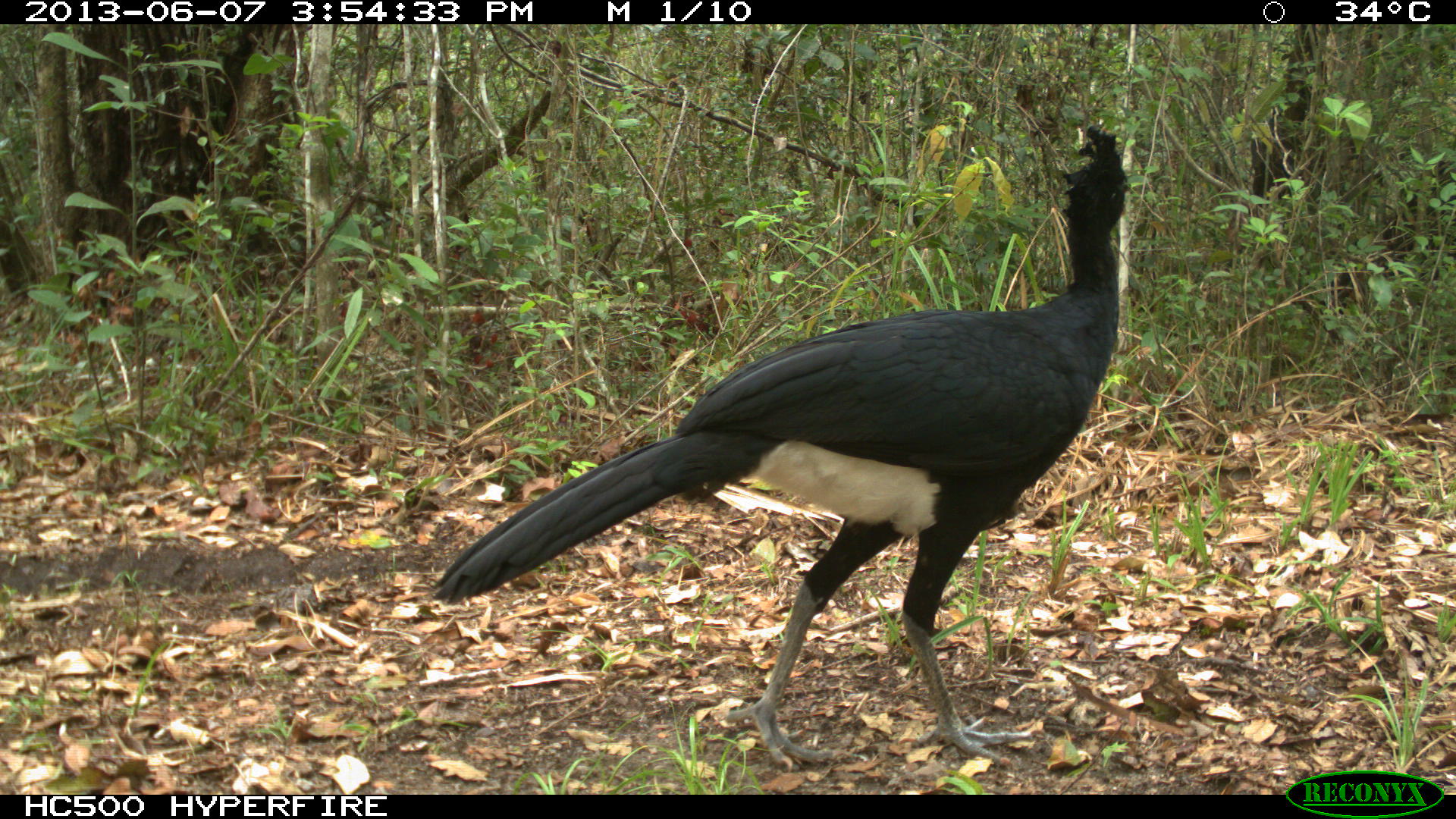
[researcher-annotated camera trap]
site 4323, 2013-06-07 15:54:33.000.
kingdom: Animalia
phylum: Chordata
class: Aves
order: Galliformes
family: Cracidae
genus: Crax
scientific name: Crax rubra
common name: great curassow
Crax rubra (great curassow), count 1, sex male.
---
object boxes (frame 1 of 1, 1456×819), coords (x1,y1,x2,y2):
crax rubra: (428,122,1133,775)